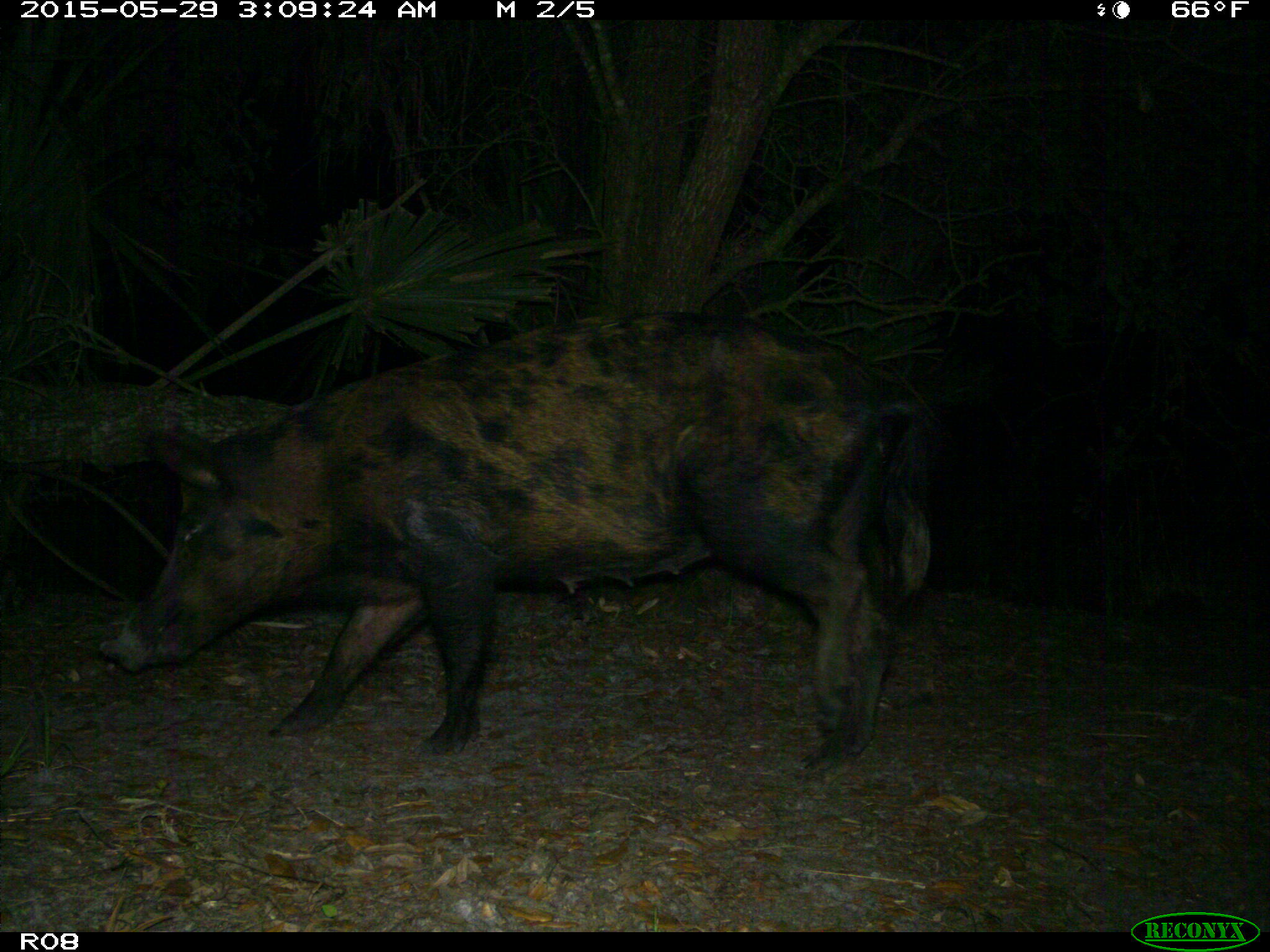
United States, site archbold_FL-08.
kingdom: Animalia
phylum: Chordata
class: Mammalia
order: Artiodactyla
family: Suidae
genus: Sus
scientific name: Sus scrofa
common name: wild boar